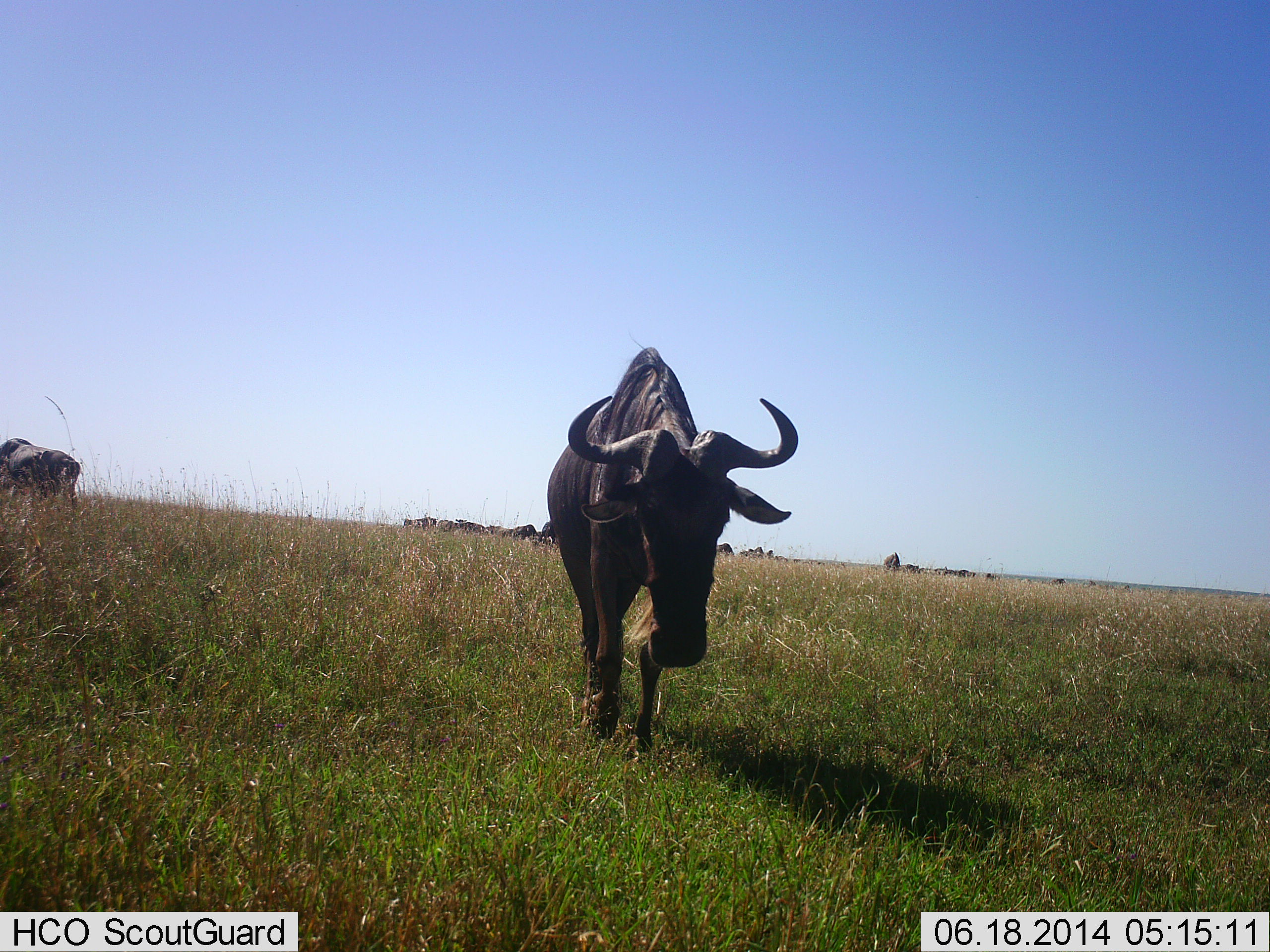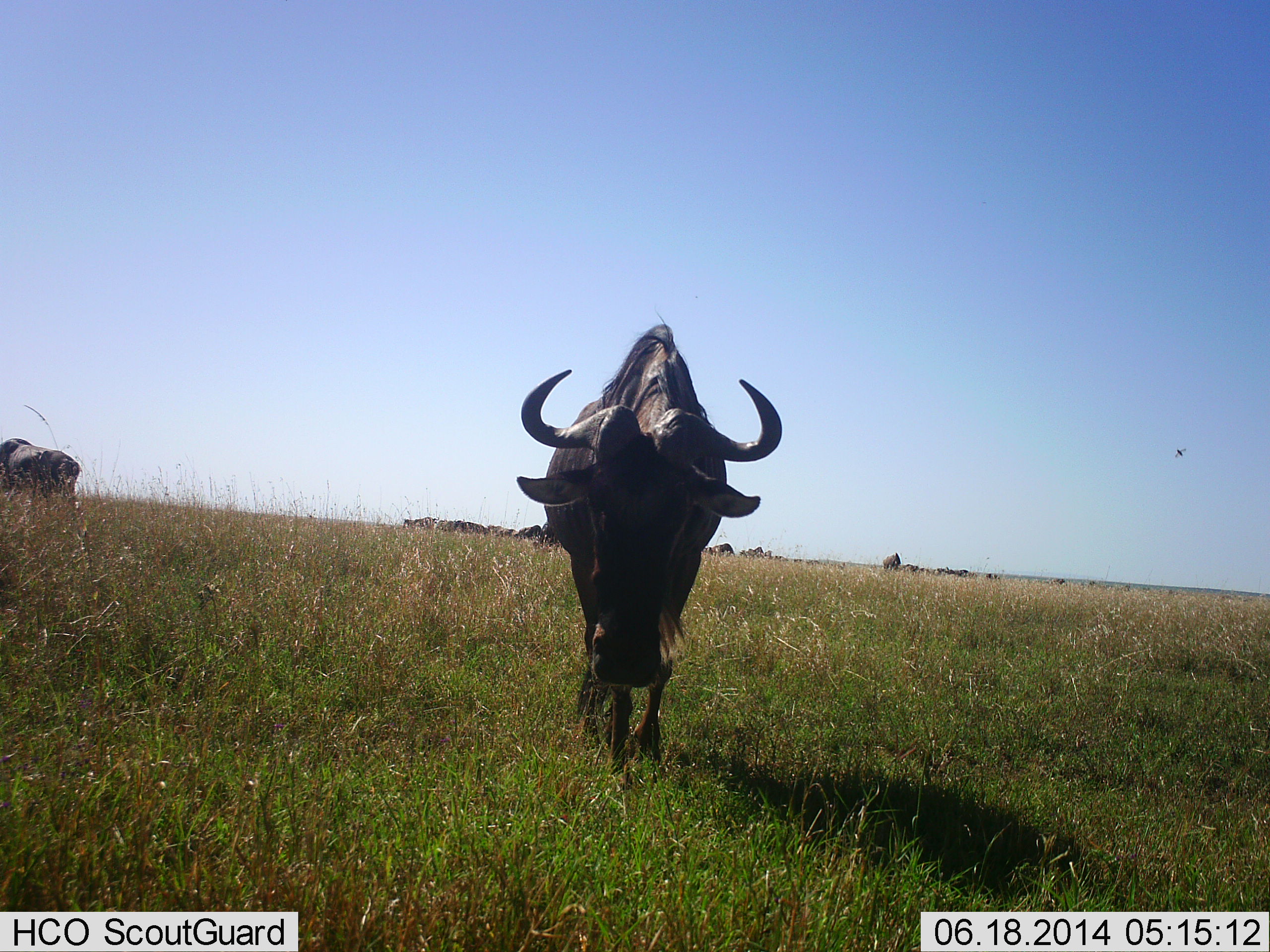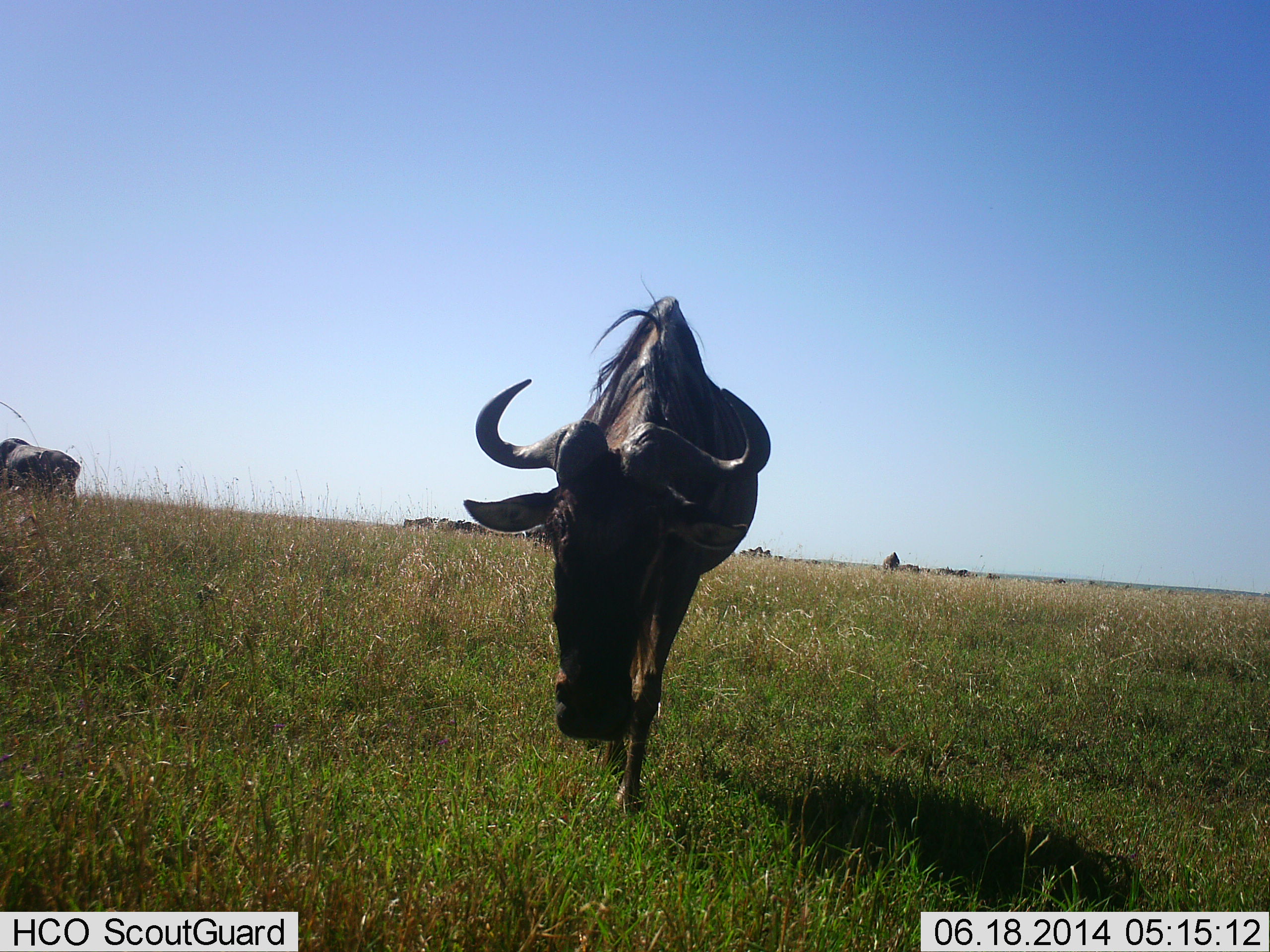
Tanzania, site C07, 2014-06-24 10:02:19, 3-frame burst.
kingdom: Animalia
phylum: Chordata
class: Mammalia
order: Artiodactyla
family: Bovidae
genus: Connochaetes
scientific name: Connochaetes taurinus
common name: blue wildebeest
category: wildebeest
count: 11-50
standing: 50%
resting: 0%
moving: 75%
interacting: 0%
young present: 0%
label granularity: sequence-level